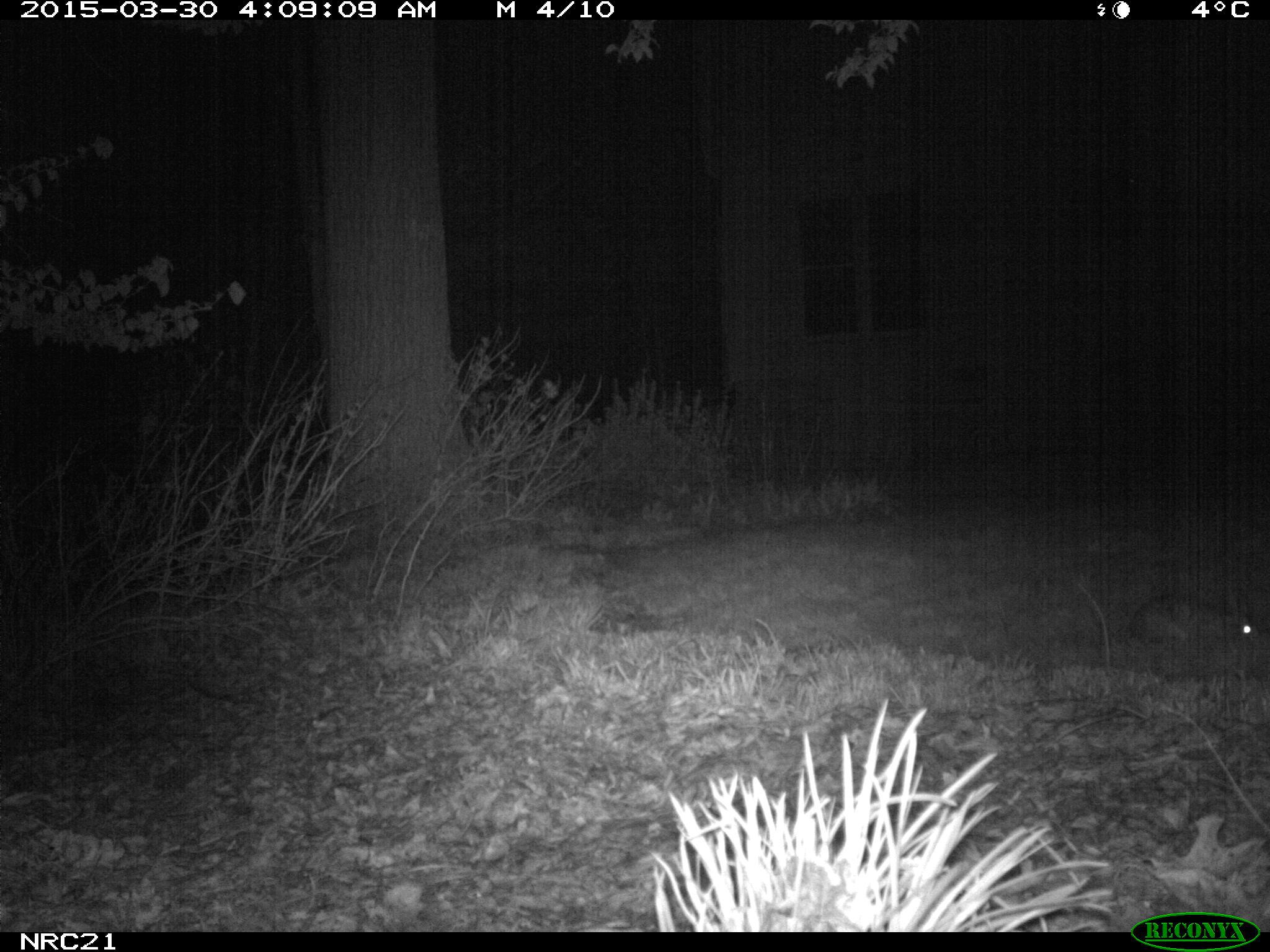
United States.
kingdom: Animalia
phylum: Chordata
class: Mammalia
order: Lagomorpha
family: Leporidae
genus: Sylvilagus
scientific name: Sylvilagus floridanus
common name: eastern cottontail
Eastern Cottontail (Sylvilagus floridanus).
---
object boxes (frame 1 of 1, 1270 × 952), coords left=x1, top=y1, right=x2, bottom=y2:
Eastern Cottontail: left=1126, top=573, right=1262, bottom=659